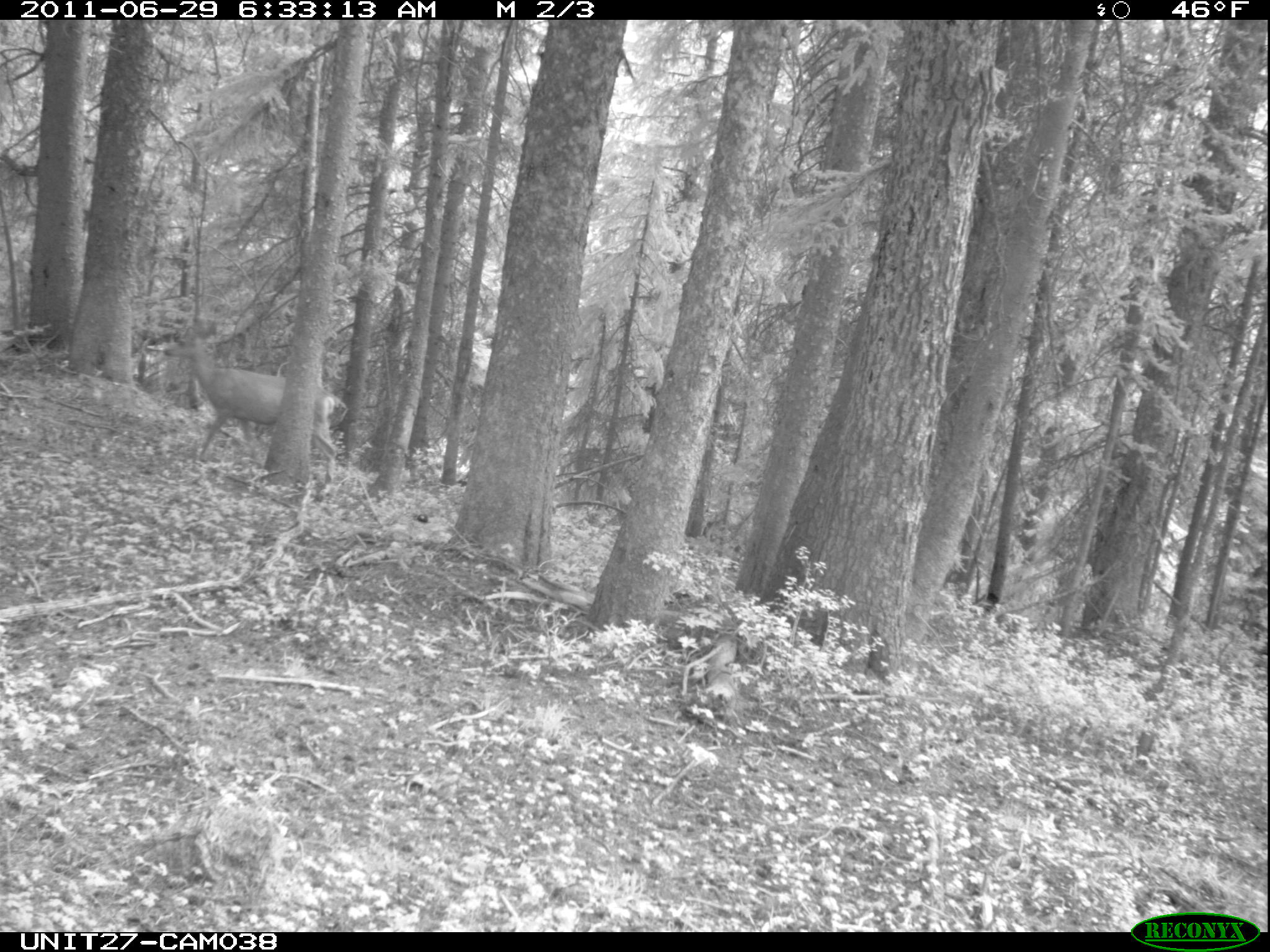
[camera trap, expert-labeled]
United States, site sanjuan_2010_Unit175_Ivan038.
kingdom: Animalia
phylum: Chordata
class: Mammalia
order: Artiodactyla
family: Cervidae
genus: Odocoileus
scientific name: Odocoileus hemionus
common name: mule deer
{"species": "Odocoileus hemionus (mule deer)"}